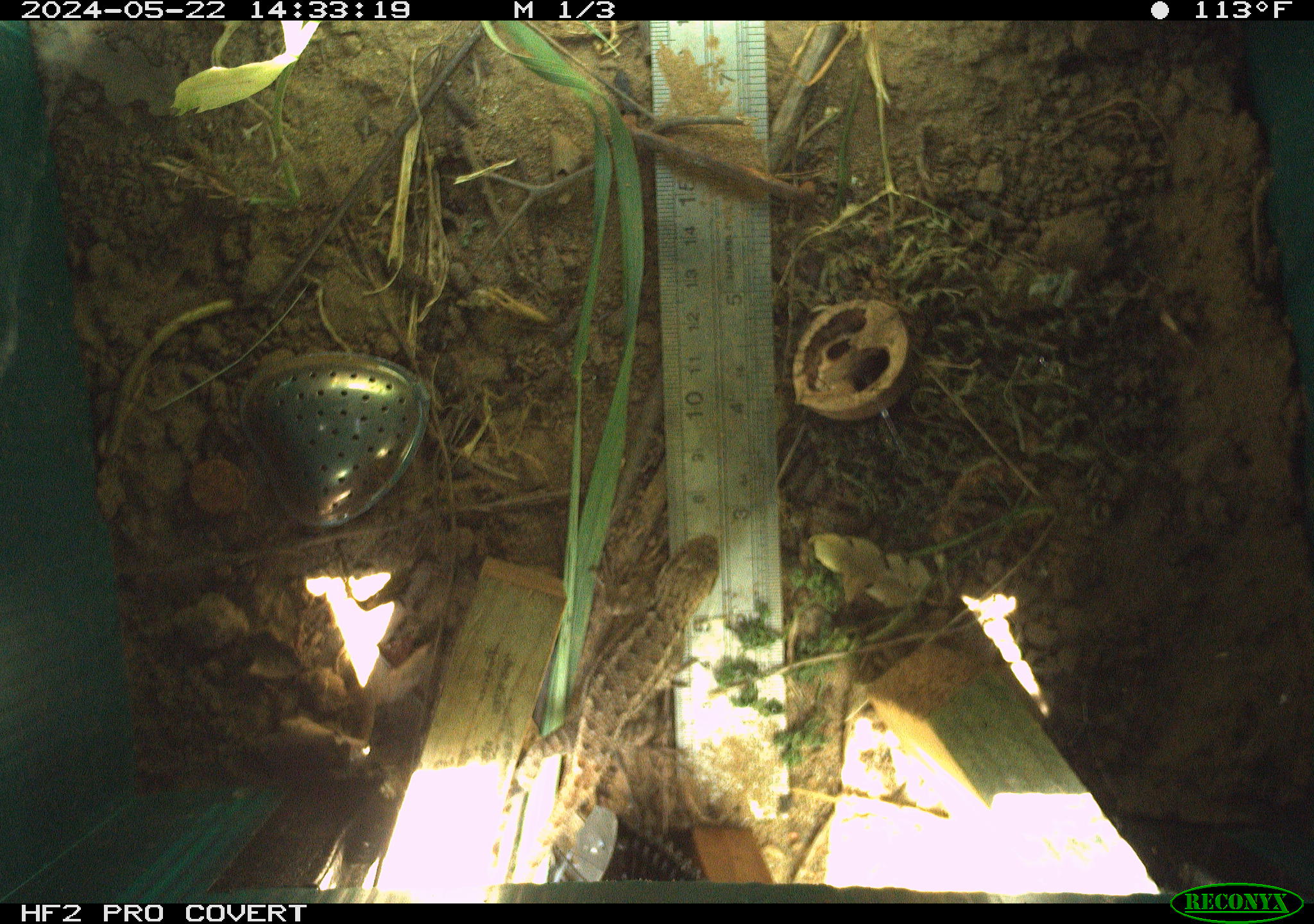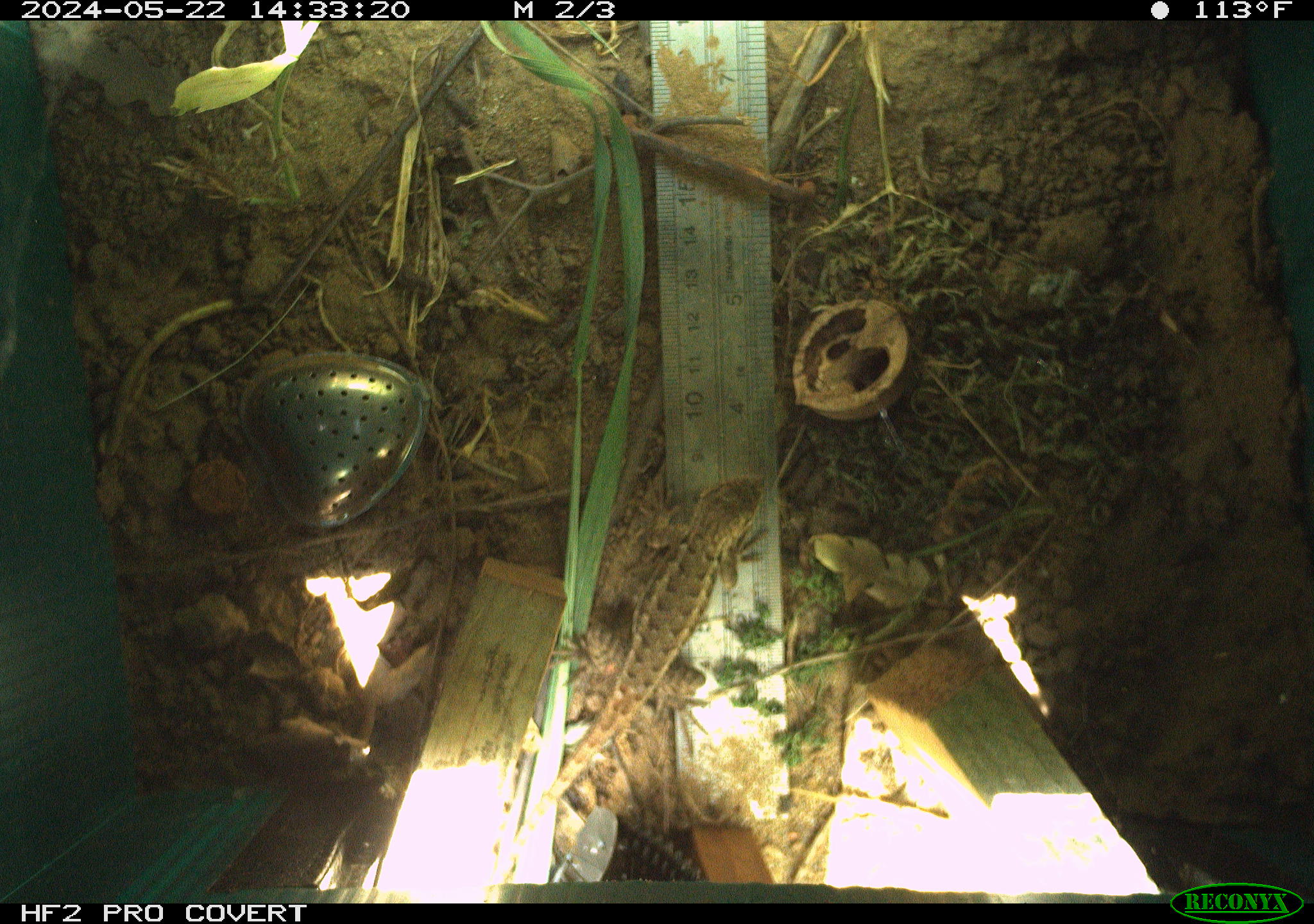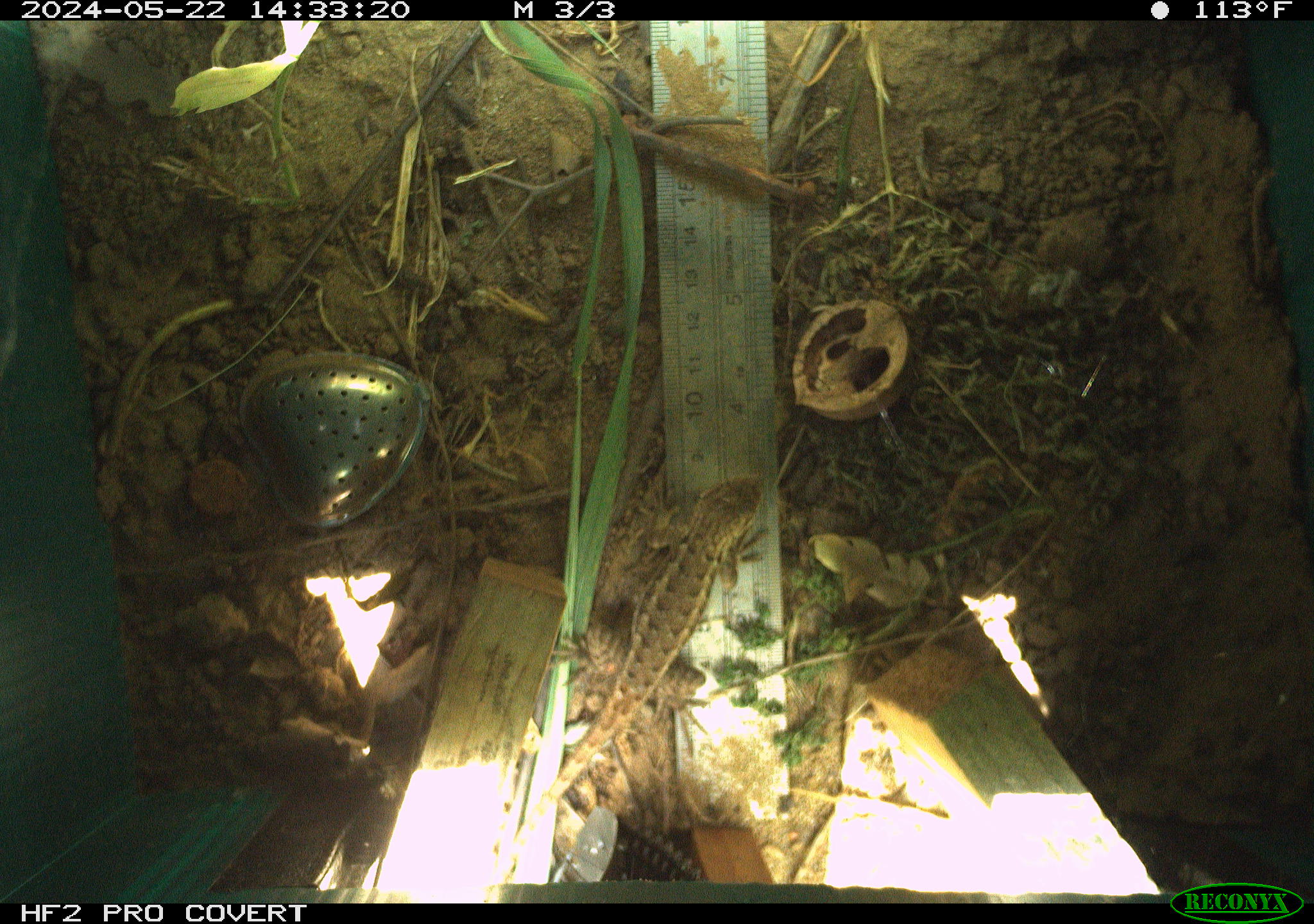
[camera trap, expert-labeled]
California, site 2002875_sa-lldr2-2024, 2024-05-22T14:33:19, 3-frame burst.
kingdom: Animalia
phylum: Chordata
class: Reptilia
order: Squamata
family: Phrynosomatidae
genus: Sceloporus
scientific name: Sceloporus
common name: spiny lizards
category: sceloporus species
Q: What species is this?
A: Sceloporus species (spiny lizards) (Sceloporus).